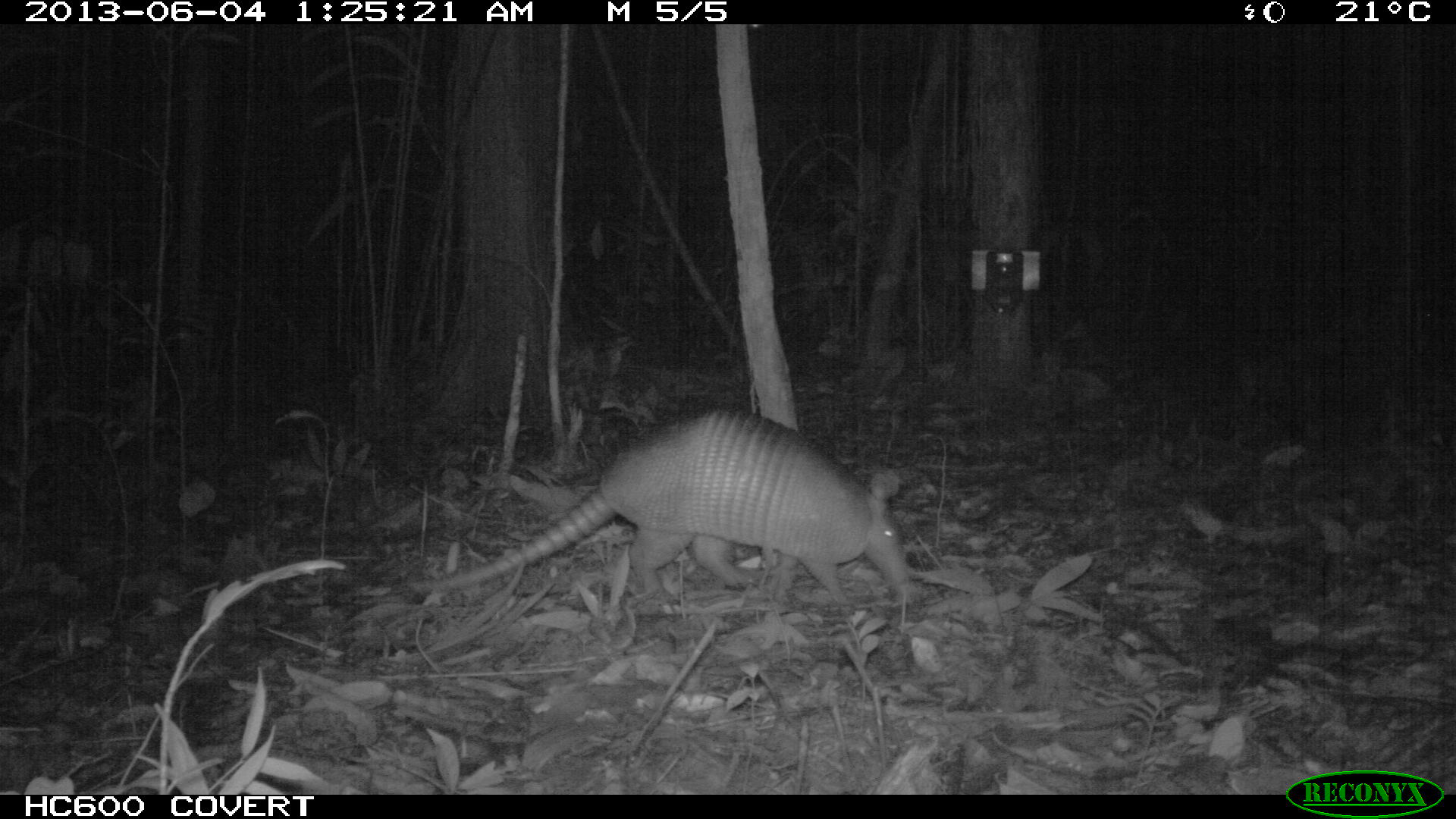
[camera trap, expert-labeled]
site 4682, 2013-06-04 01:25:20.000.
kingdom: Animalia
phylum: Chordata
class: Mammalia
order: Cingulata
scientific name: Cingulata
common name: armadillo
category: unknown armadillo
Unknown armadillo (armadillo) (Cingulata), count 1, age adult, sex female.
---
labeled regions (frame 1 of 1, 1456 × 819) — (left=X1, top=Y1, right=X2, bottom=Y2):
unknown armadillo: (left=403, top=410, right=916, bottom=616)